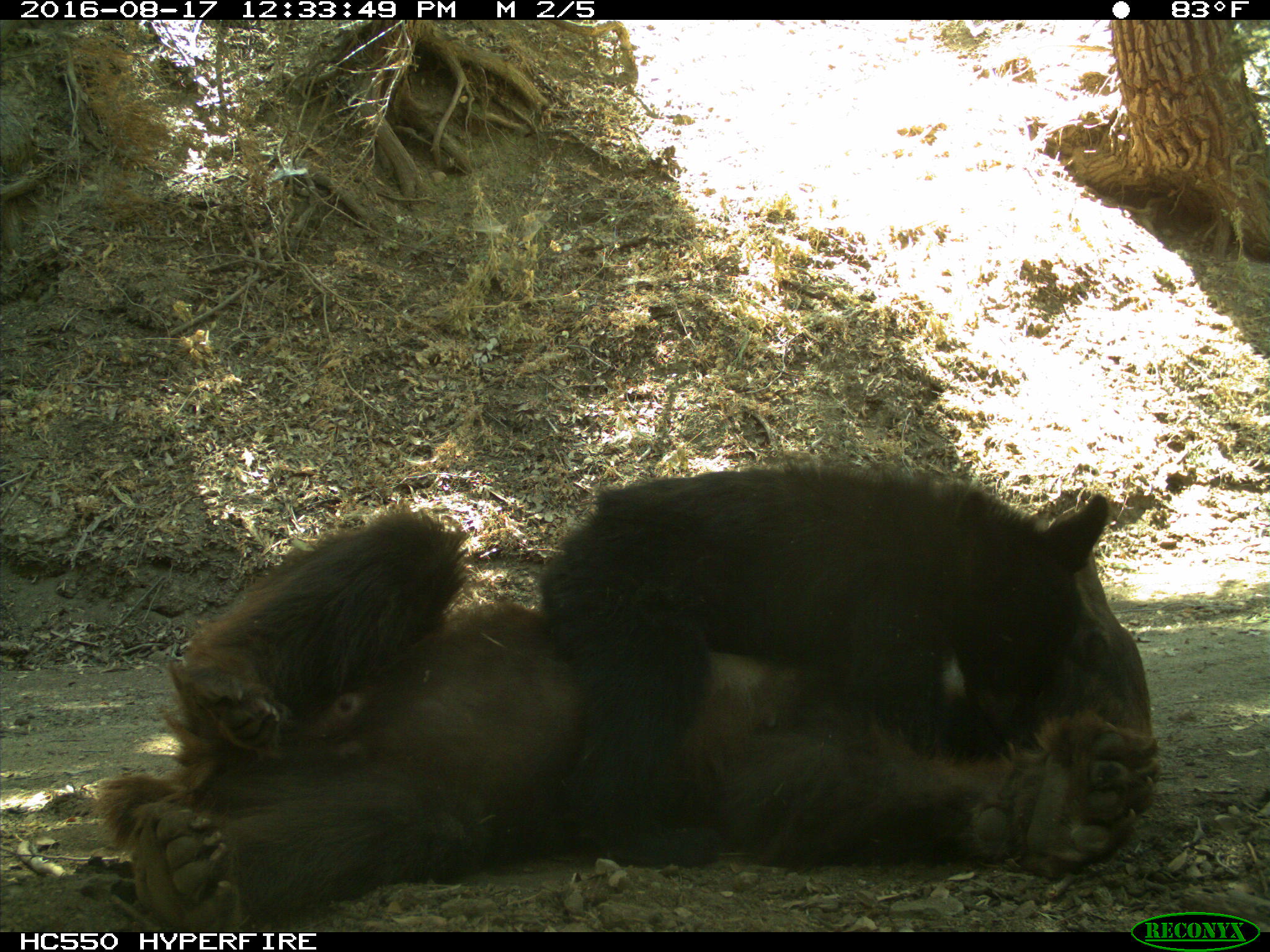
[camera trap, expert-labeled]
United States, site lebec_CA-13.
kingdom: Animalia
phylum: Chordata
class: Mammalia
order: Carnivora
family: Ursidae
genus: Ursus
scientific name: Ursus americanus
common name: american black bear